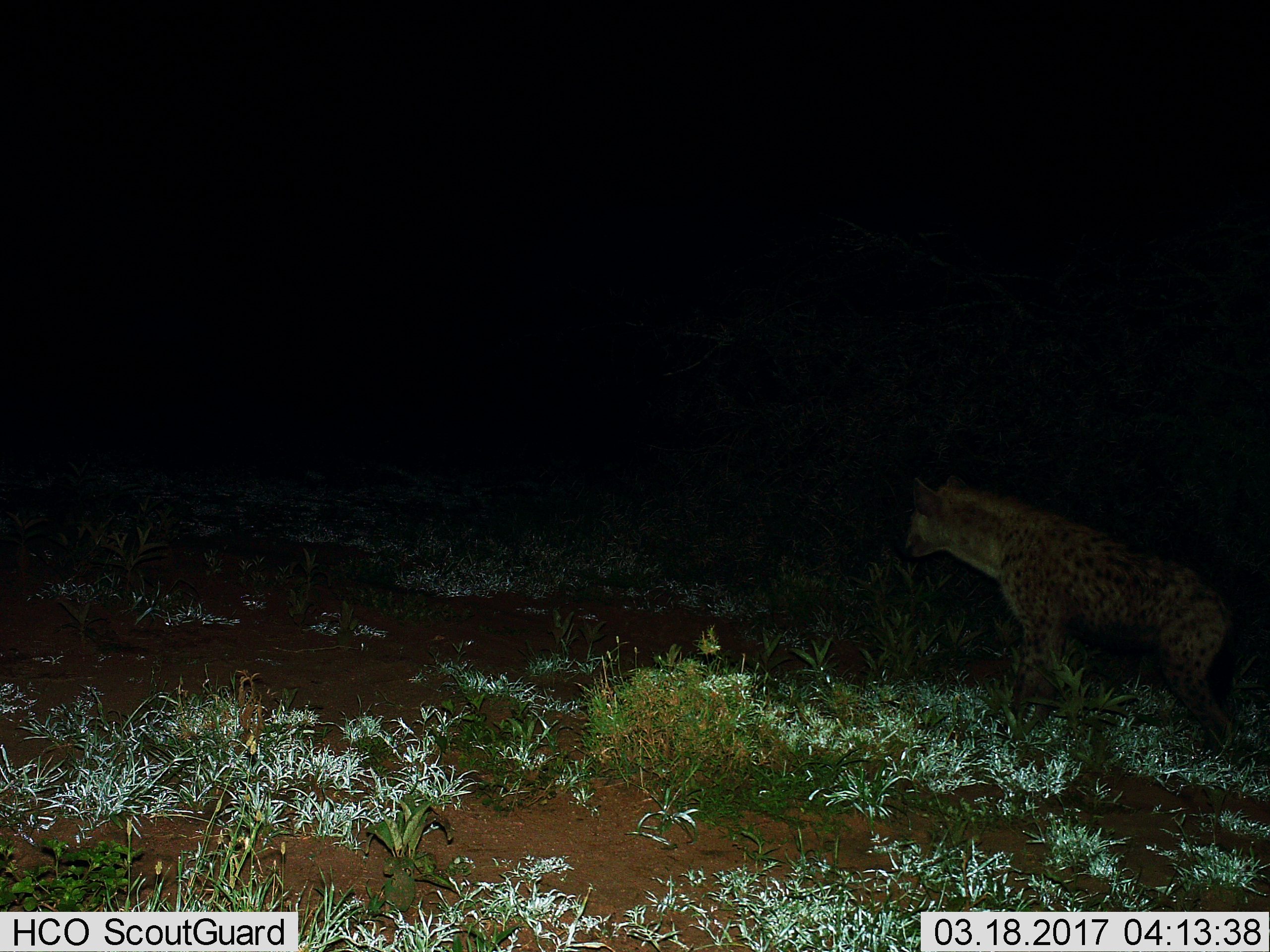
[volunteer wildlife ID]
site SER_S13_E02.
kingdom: Animalia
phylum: Chordata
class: Mammalia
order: Carnivora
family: Hyaenidae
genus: Crocuta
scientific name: Crocuta crocuta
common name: spotted hyena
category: hyenaspotted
Hyenaspotted (spotted hyena) (Crocuta crocuta), count 1. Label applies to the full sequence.